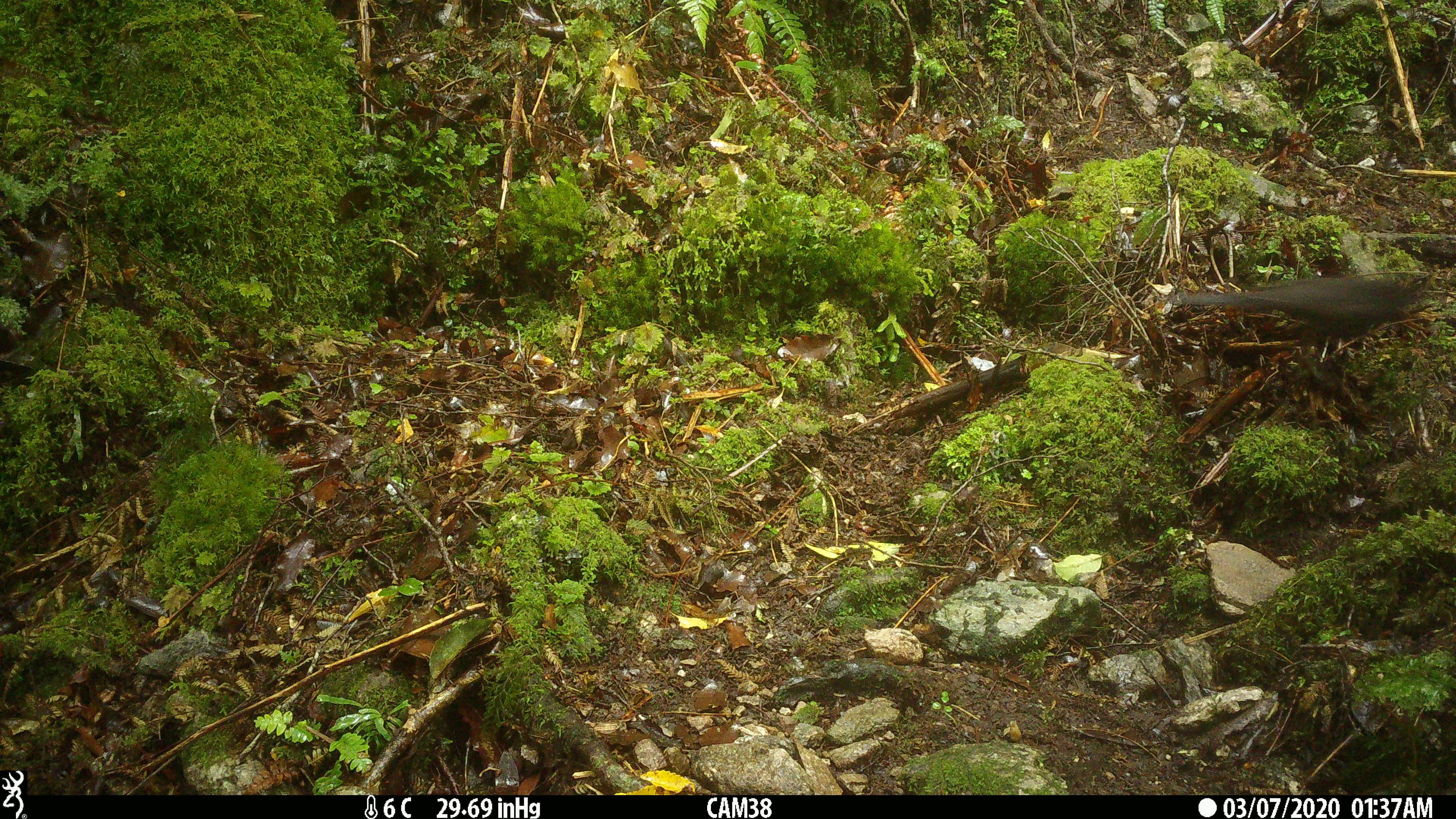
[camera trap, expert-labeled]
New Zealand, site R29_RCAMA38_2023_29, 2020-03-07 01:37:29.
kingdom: Animalia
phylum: Chordata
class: Aves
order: Passeriformes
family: Turdidae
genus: Turdus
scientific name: Turdus merula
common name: eurasian blackbird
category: blackbird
Blackbird (eurasian blackbird) (Turdus merula).